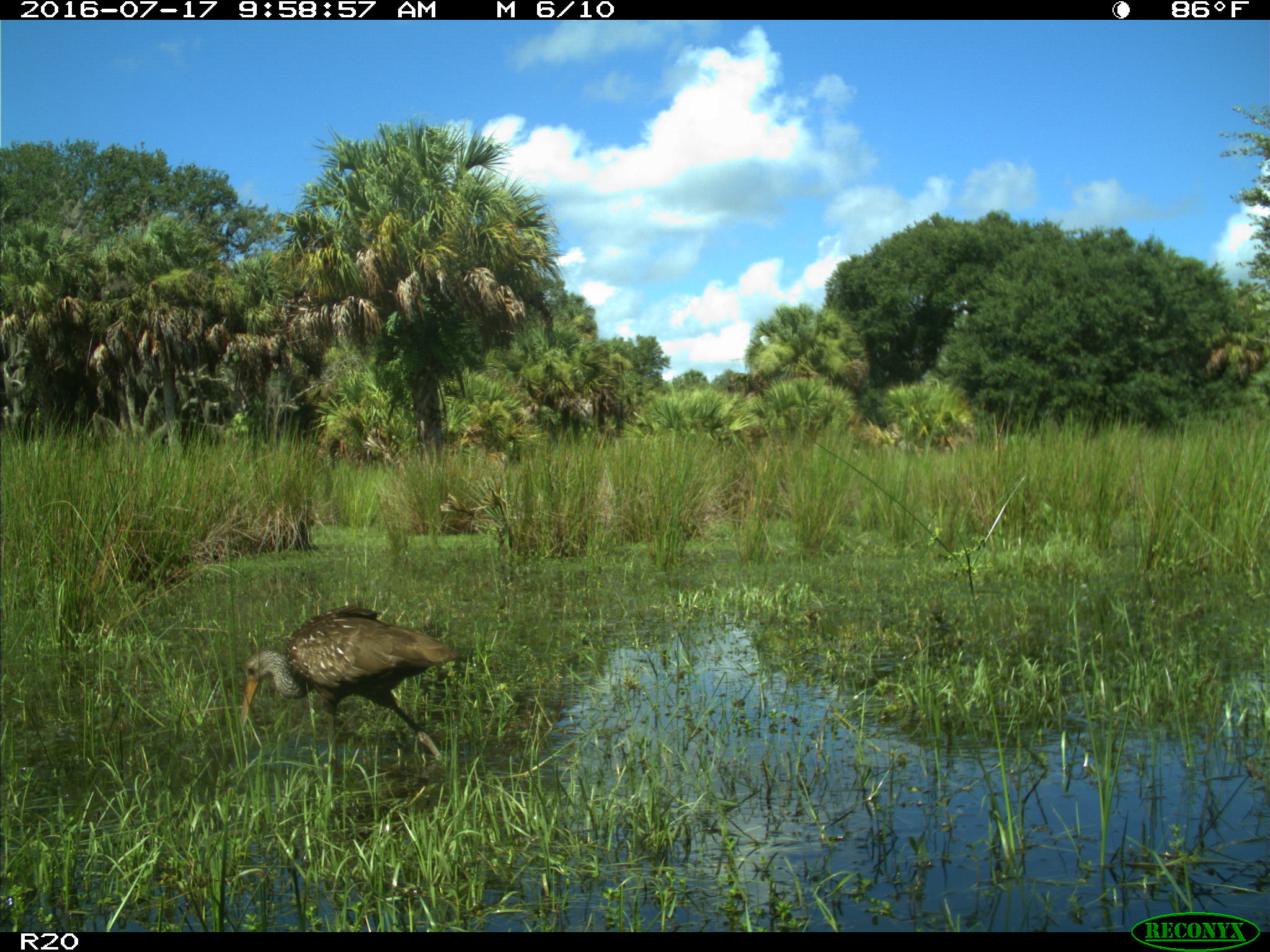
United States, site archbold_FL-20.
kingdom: Animalia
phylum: Chordata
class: Aves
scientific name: Aves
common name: birds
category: unidentified bird